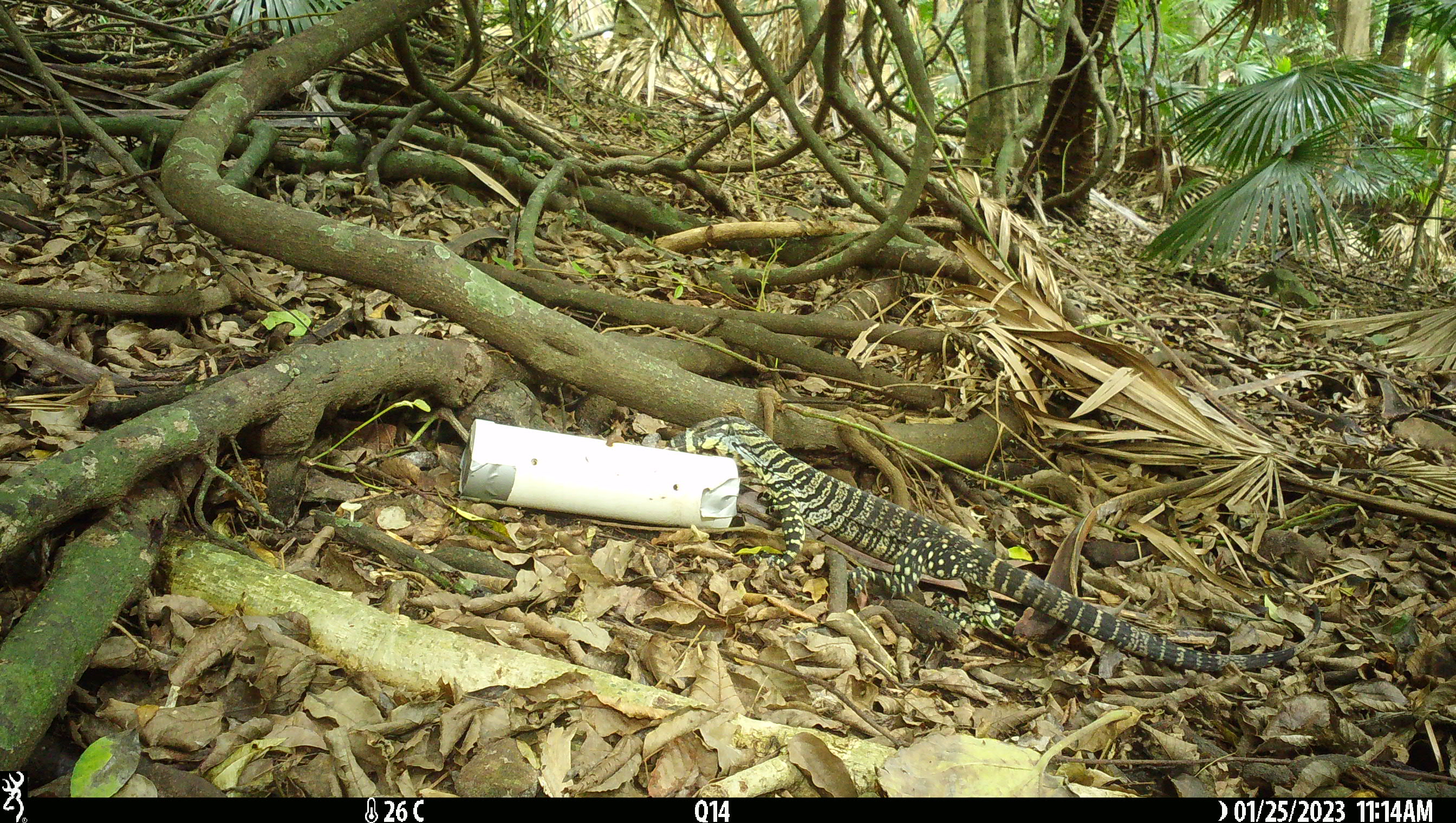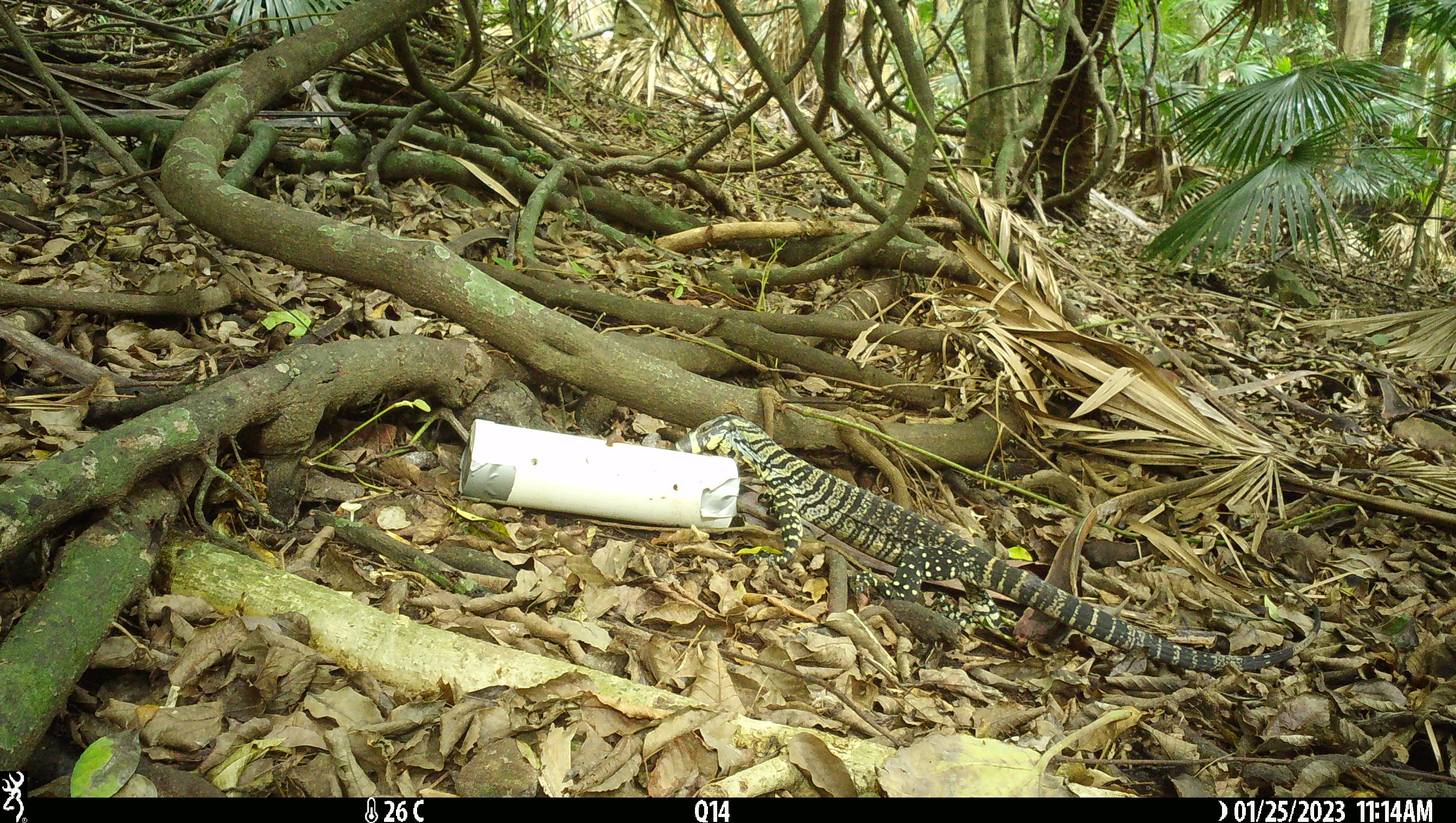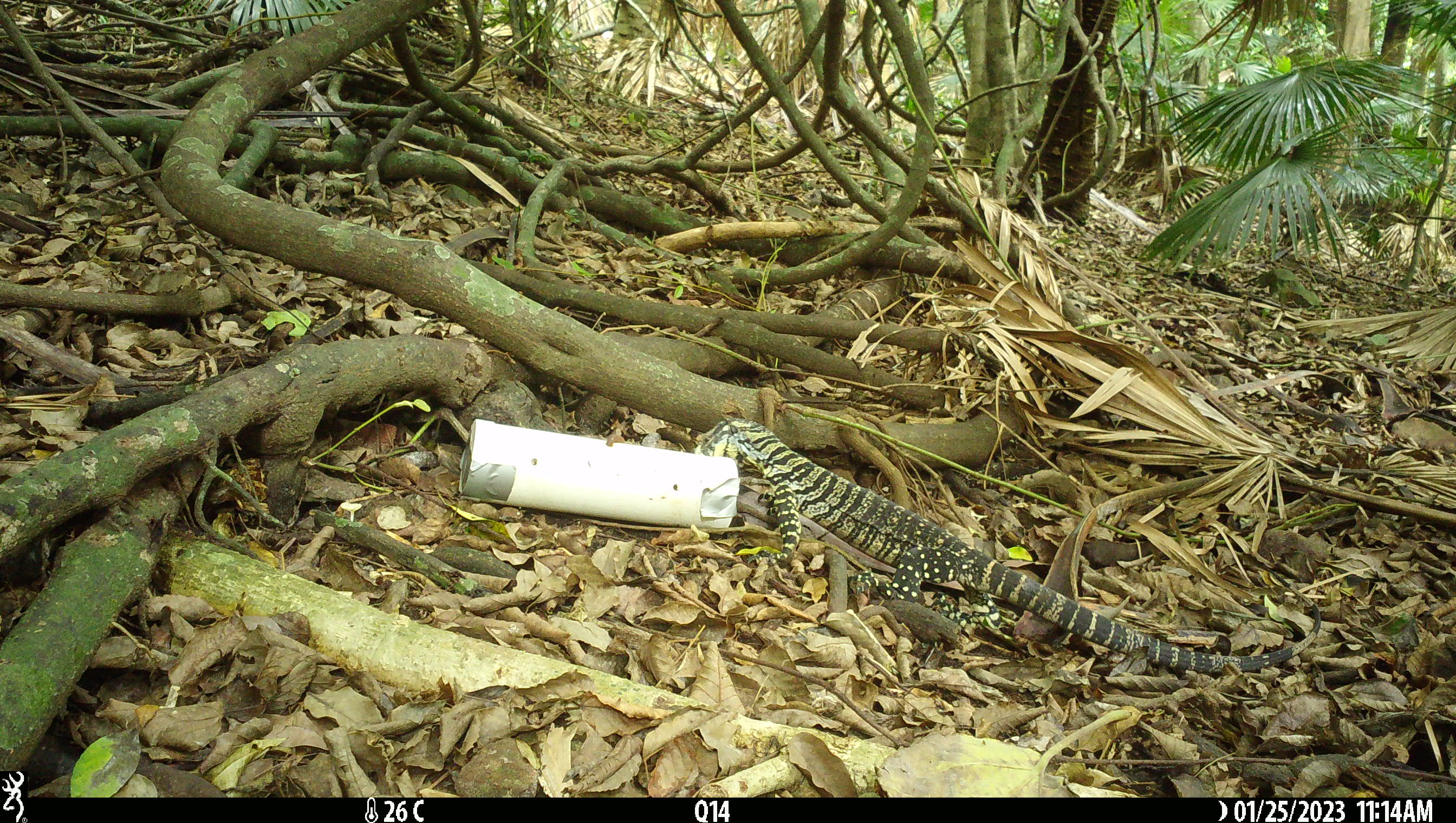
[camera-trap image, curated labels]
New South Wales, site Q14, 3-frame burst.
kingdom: Animalia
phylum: Chordata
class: Reptilia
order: Squamata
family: Varanidae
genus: Varanus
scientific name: Varanus varius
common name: lace monitor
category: goanna